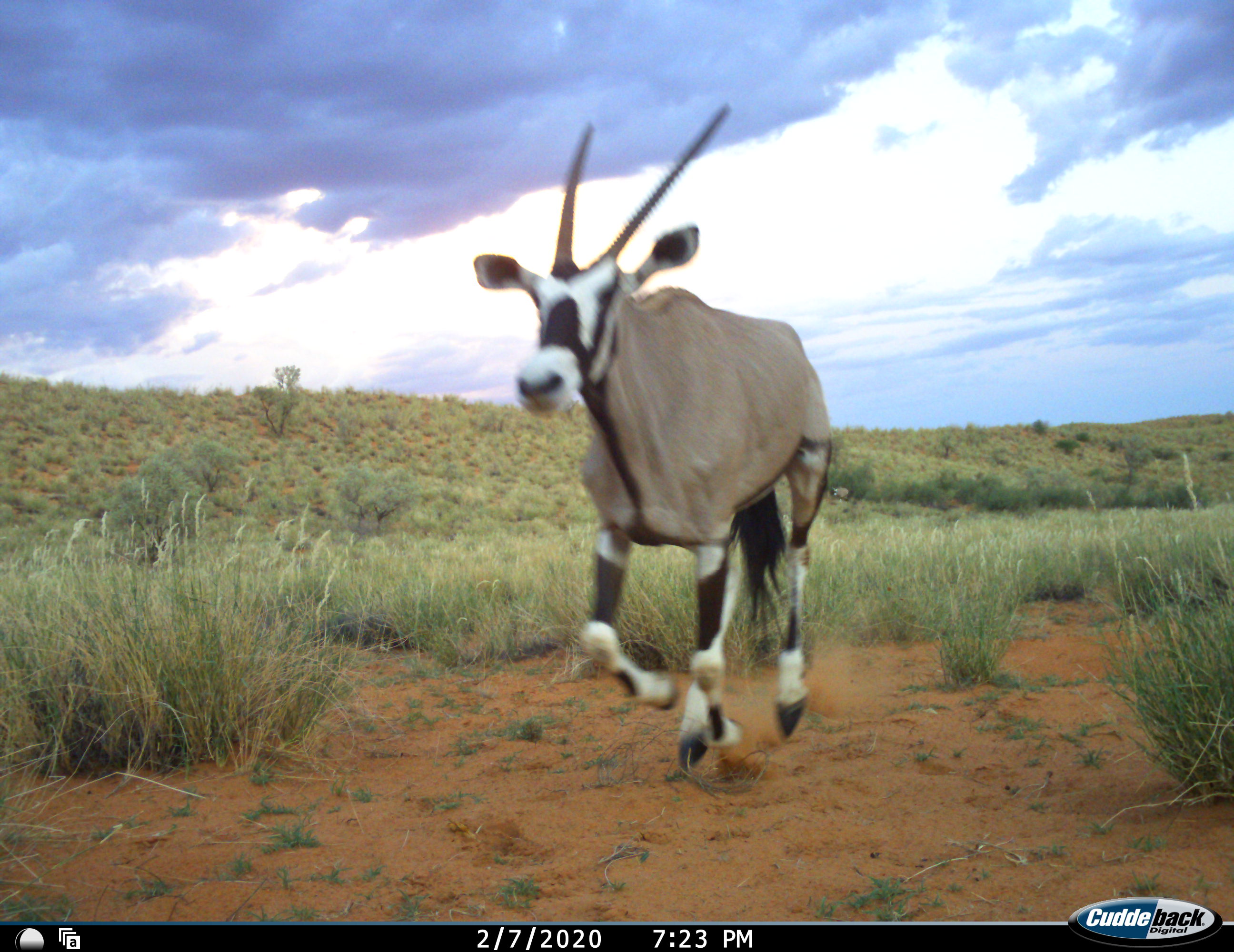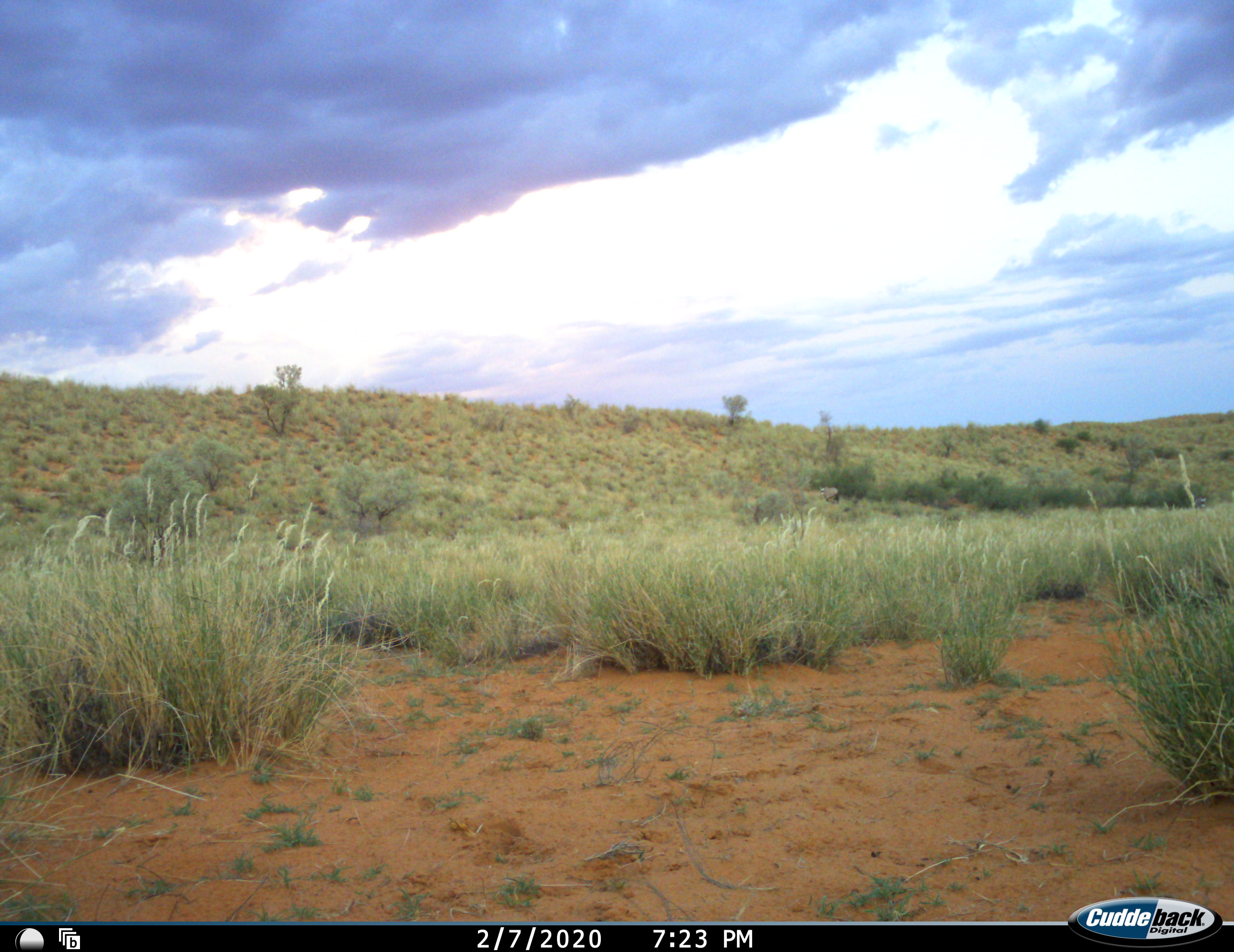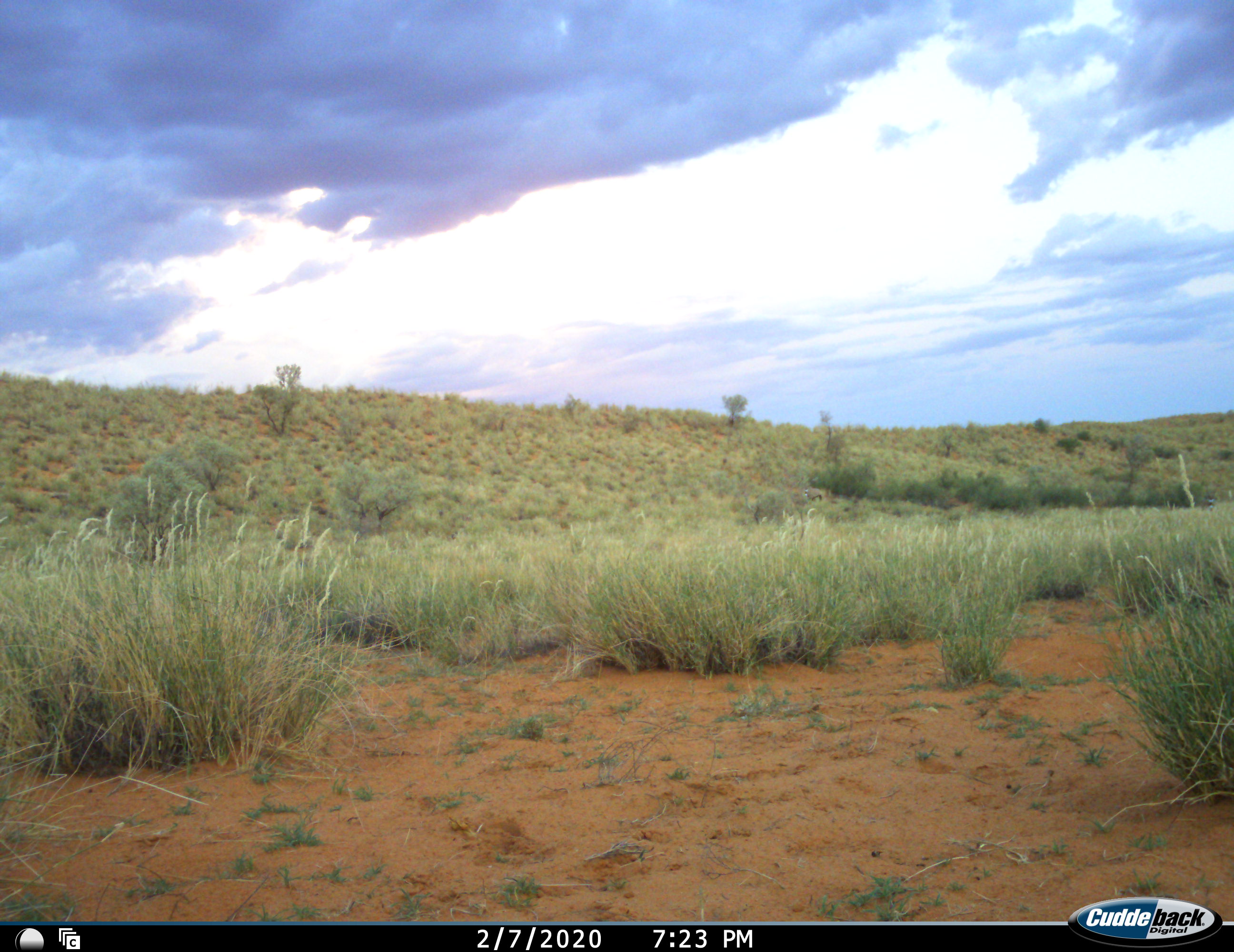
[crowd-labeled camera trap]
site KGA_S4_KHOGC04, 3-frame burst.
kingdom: Animalia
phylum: Chordata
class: Mammalia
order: Artiodactyla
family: Bovidae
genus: Oryx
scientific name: Oryx gazella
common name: gemsbok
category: oryx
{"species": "oryx (gemsbok) (Oryx gazella)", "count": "1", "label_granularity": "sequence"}